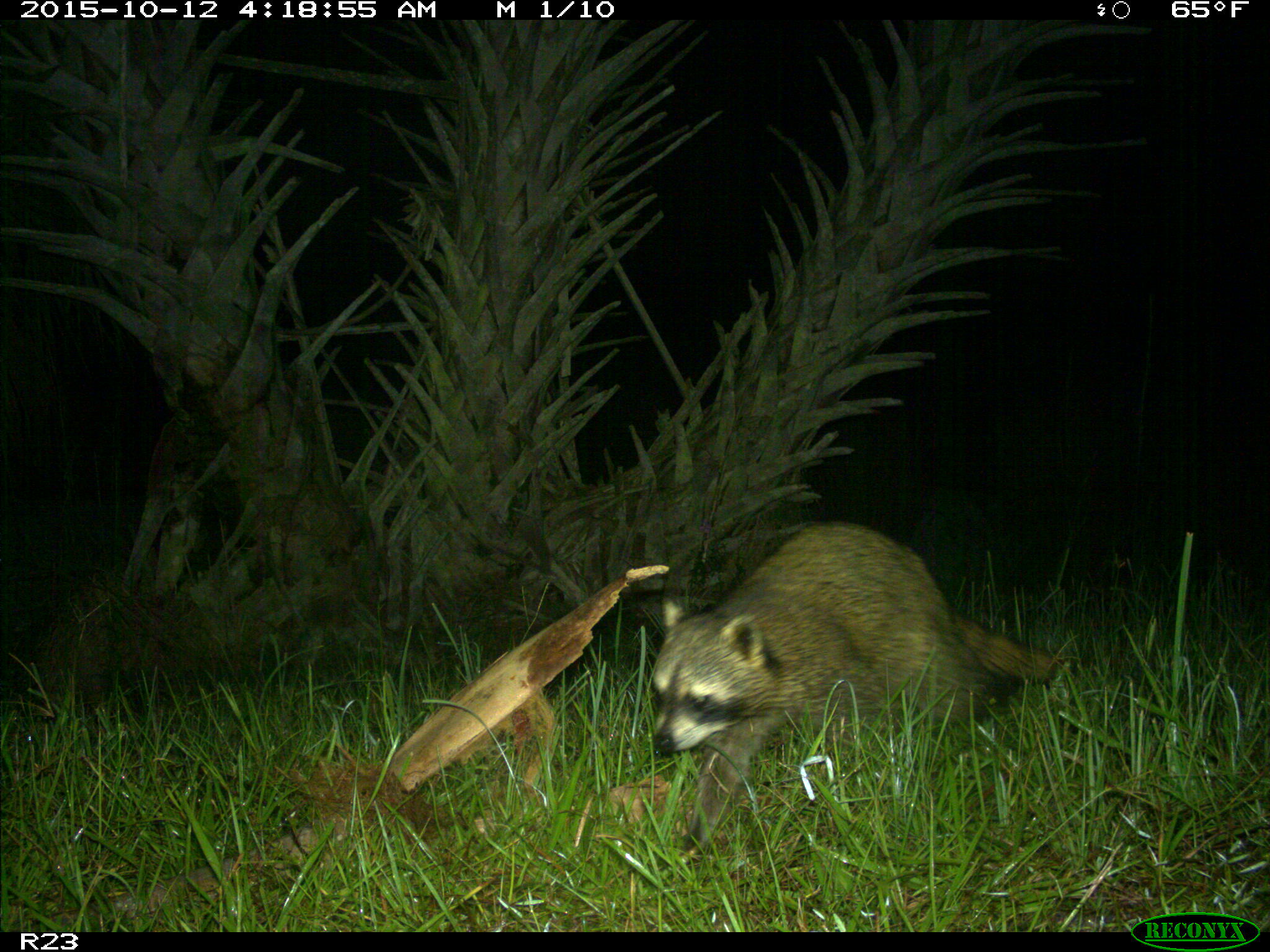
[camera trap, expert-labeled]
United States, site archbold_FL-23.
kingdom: Animalia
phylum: Chordata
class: Mammalia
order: Carnivora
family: Procyonidae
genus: Procyon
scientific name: Procyon lotor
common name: common raccoon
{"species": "Procyon lotor (common raccoon)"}